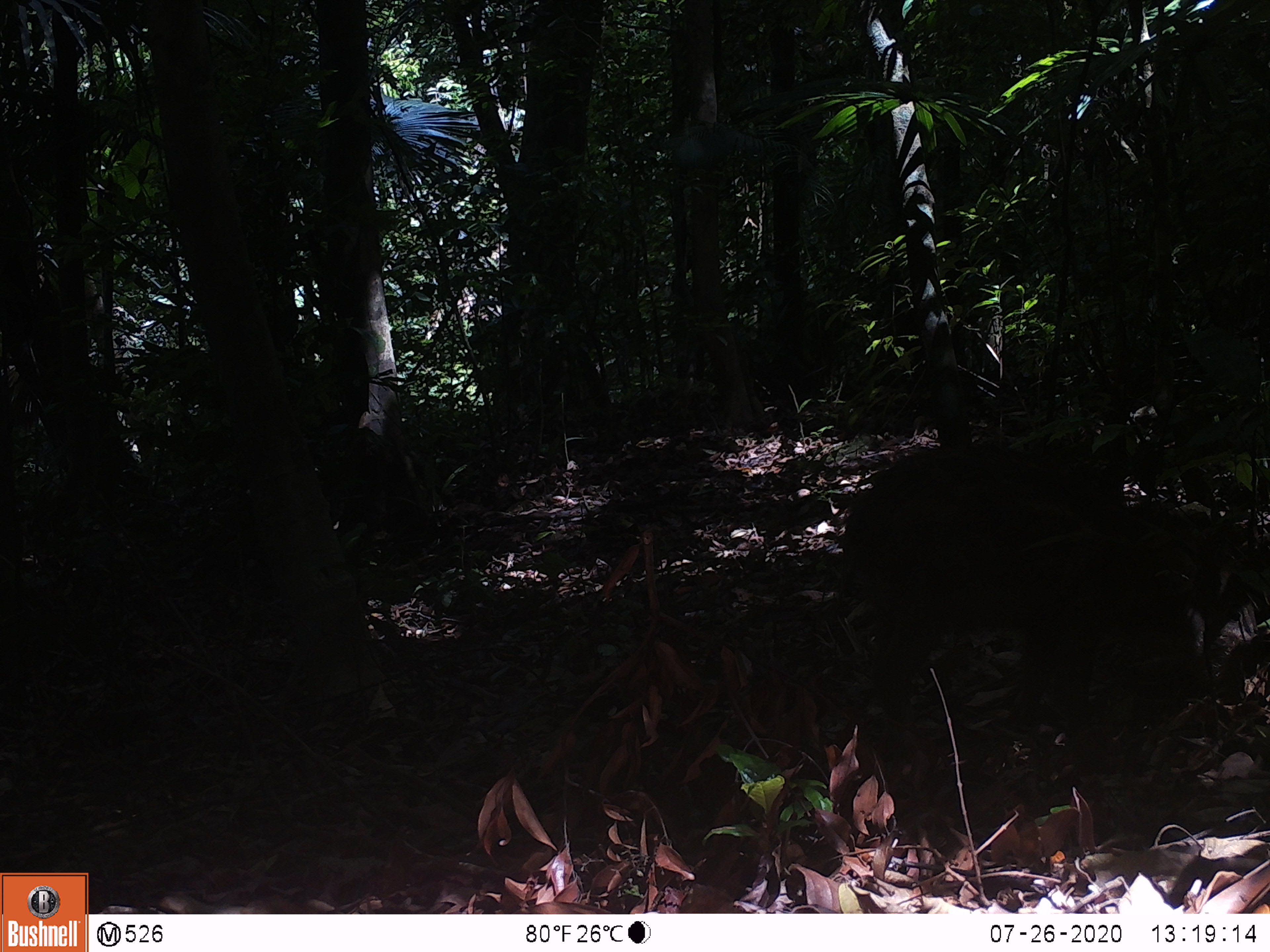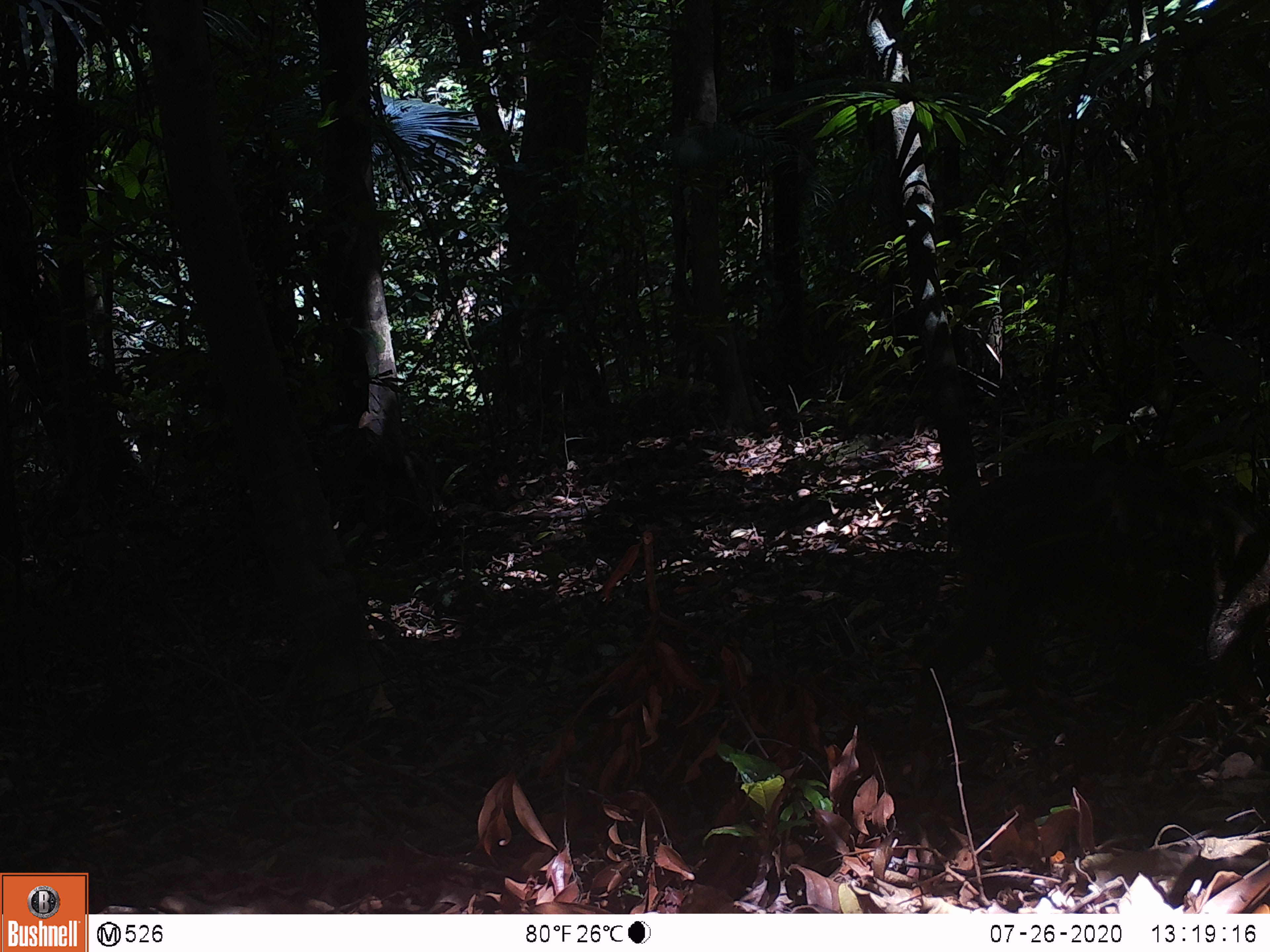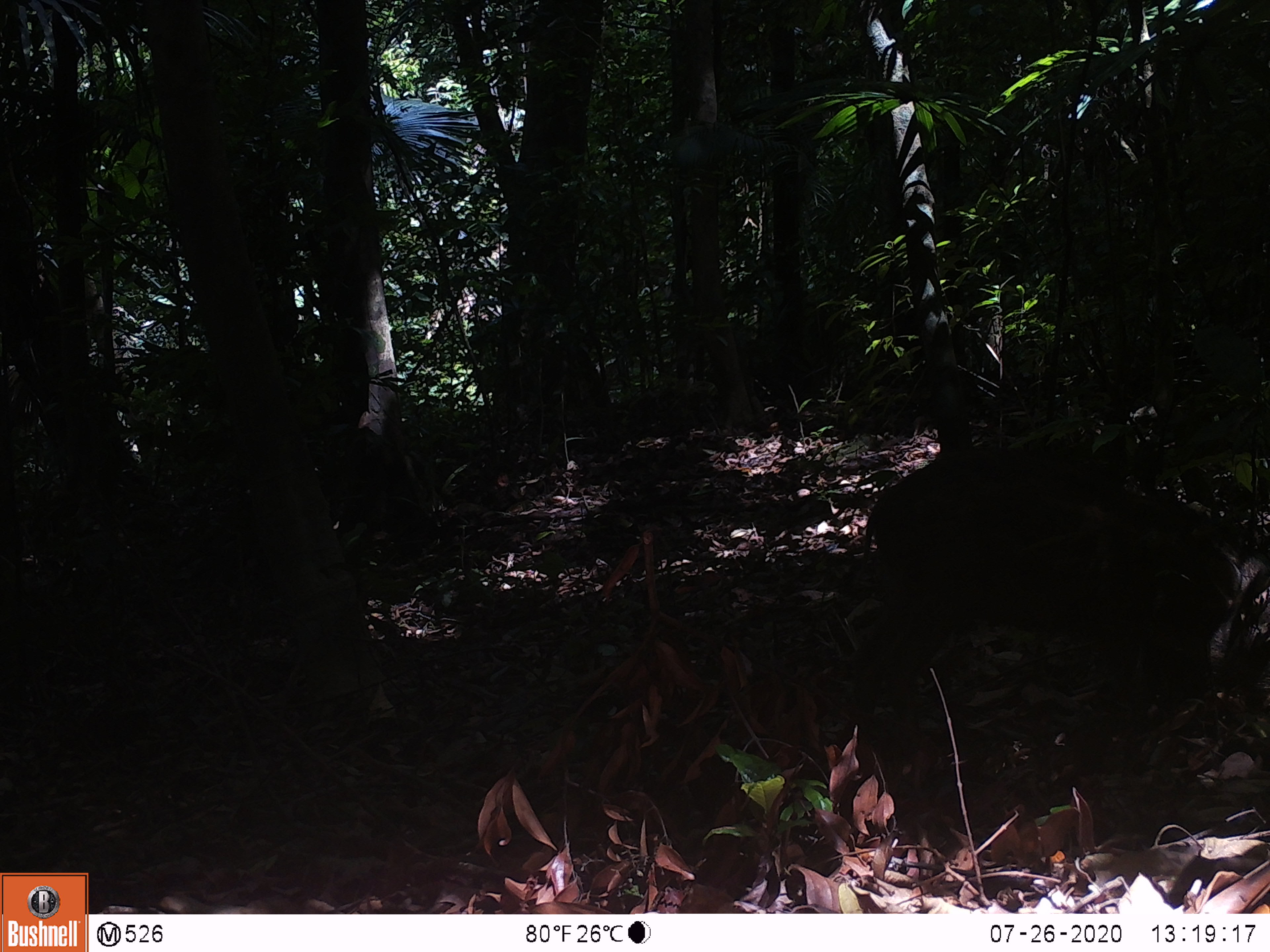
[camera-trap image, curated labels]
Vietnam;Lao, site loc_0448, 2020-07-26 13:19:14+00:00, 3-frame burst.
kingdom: Animalia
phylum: Chordata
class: Mammalia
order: Artiodactyla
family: Suidae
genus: Sus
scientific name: Sus scrofa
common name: eurasian wild pig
Eurasian wild pig (Sus scrofa). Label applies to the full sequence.